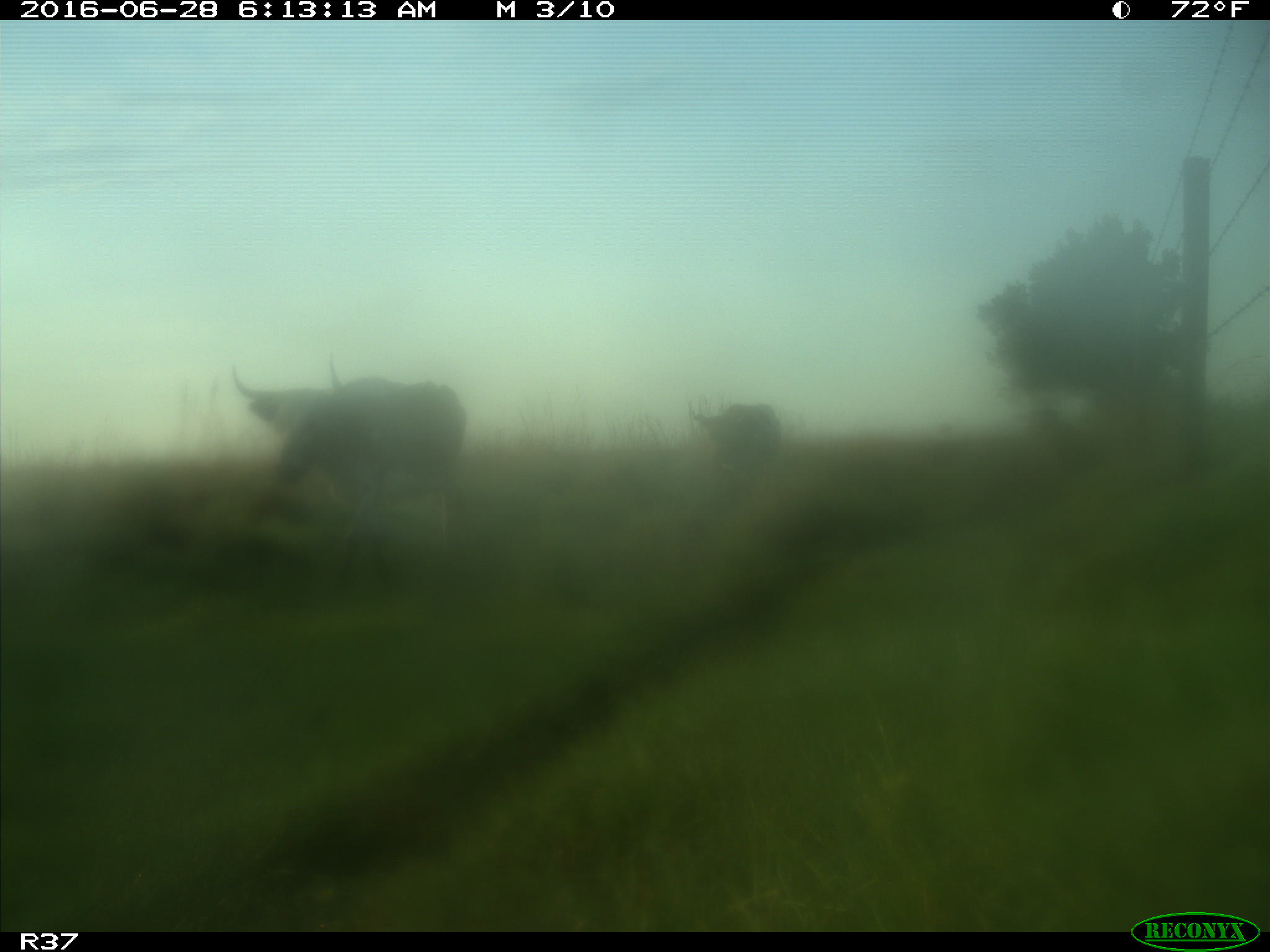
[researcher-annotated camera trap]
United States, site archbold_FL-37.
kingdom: Animalia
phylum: Chordata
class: Mammalia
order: Artiodactyla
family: Bovidae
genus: Bos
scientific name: Bos taurus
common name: domestic cow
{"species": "Bos taurus (domestic cow)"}